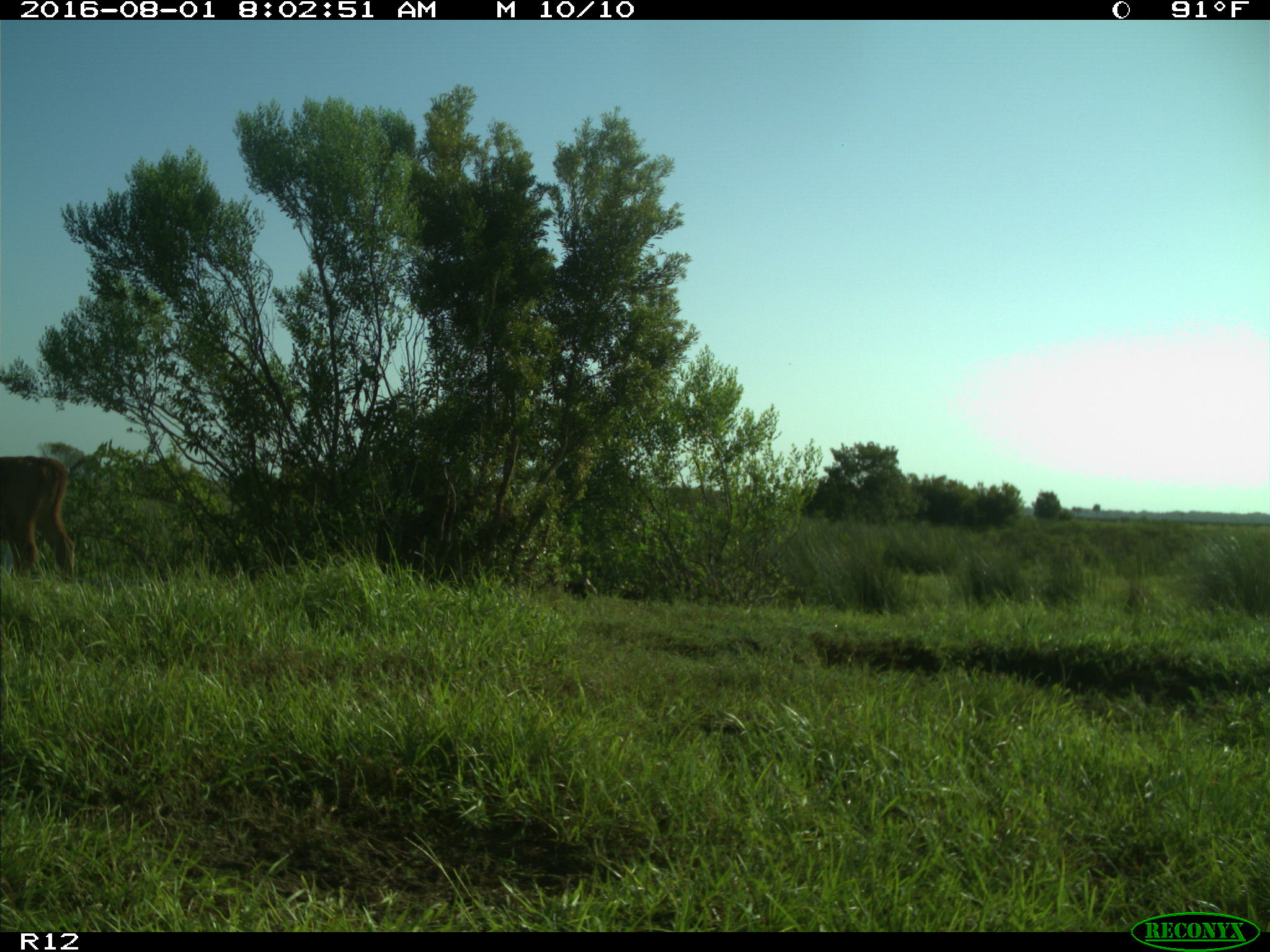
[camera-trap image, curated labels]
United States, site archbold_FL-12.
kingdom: Animalia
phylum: Chordata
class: Mammalia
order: Artiodactyla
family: Bovidae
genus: Bos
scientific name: Bos taurus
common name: domestic cow